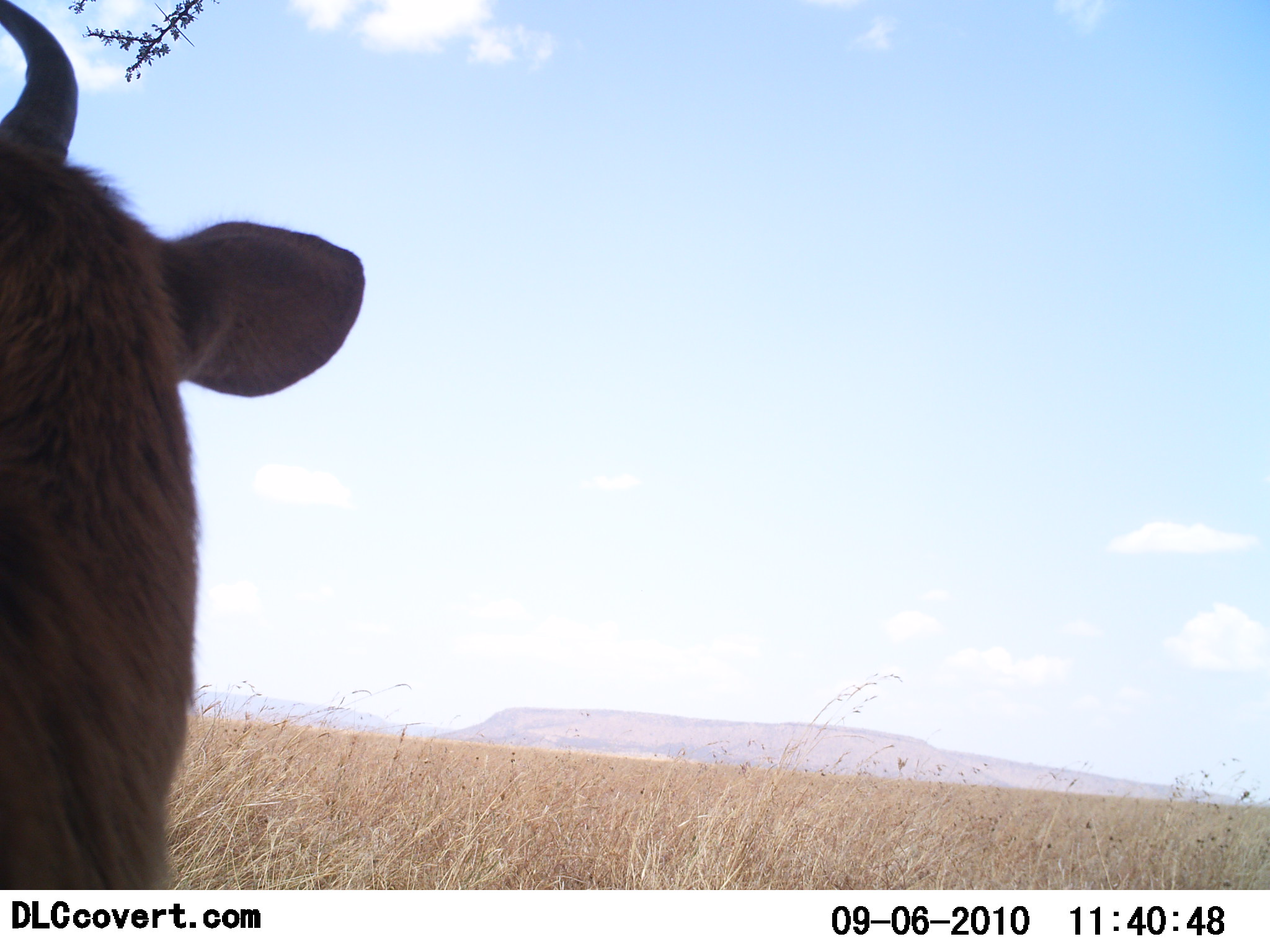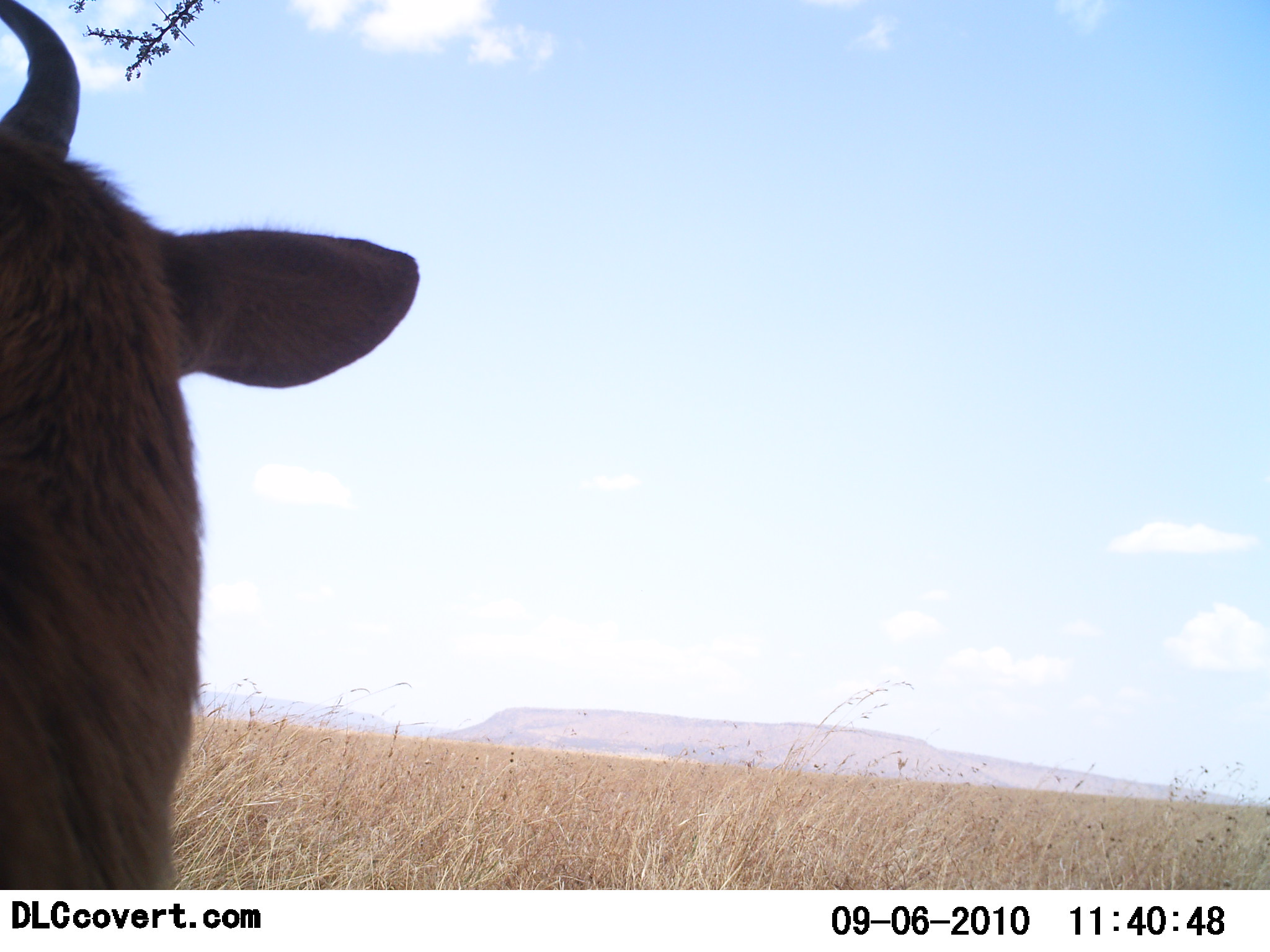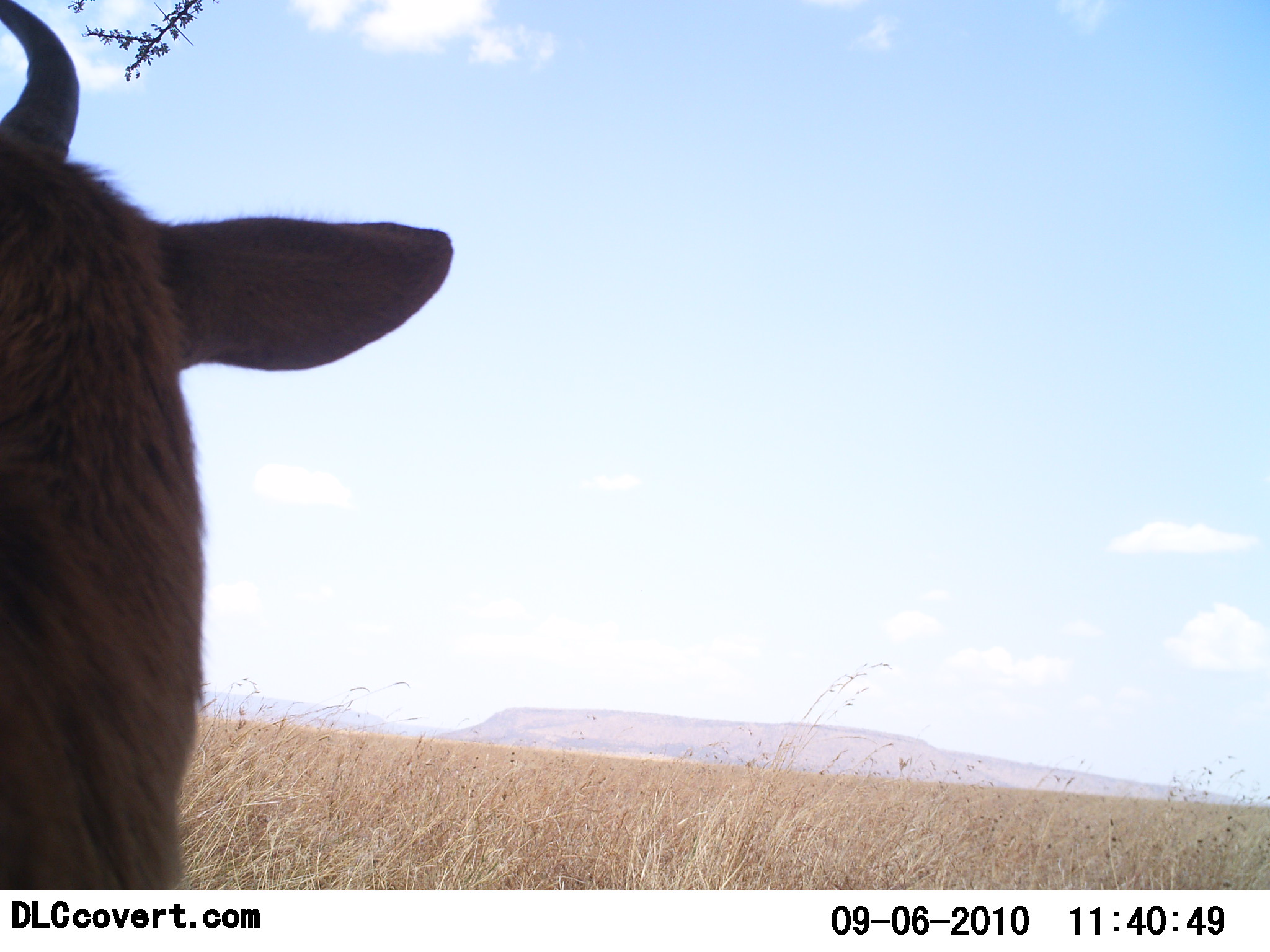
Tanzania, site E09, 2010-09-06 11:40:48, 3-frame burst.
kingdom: Animalia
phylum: Chordata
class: Mammalia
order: Artiodactyla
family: Bovidae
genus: Alcelaphus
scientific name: Alcelaphus buselaphus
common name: hartebeest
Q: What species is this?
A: Hartebeest (Alcelaphus buselaphus).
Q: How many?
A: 1.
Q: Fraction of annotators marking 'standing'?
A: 100%.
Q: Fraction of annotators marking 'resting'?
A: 25%.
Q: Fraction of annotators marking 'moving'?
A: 0%.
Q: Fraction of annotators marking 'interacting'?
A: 0%.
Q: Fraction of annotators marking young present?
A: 0%.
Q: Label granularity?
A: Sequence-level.